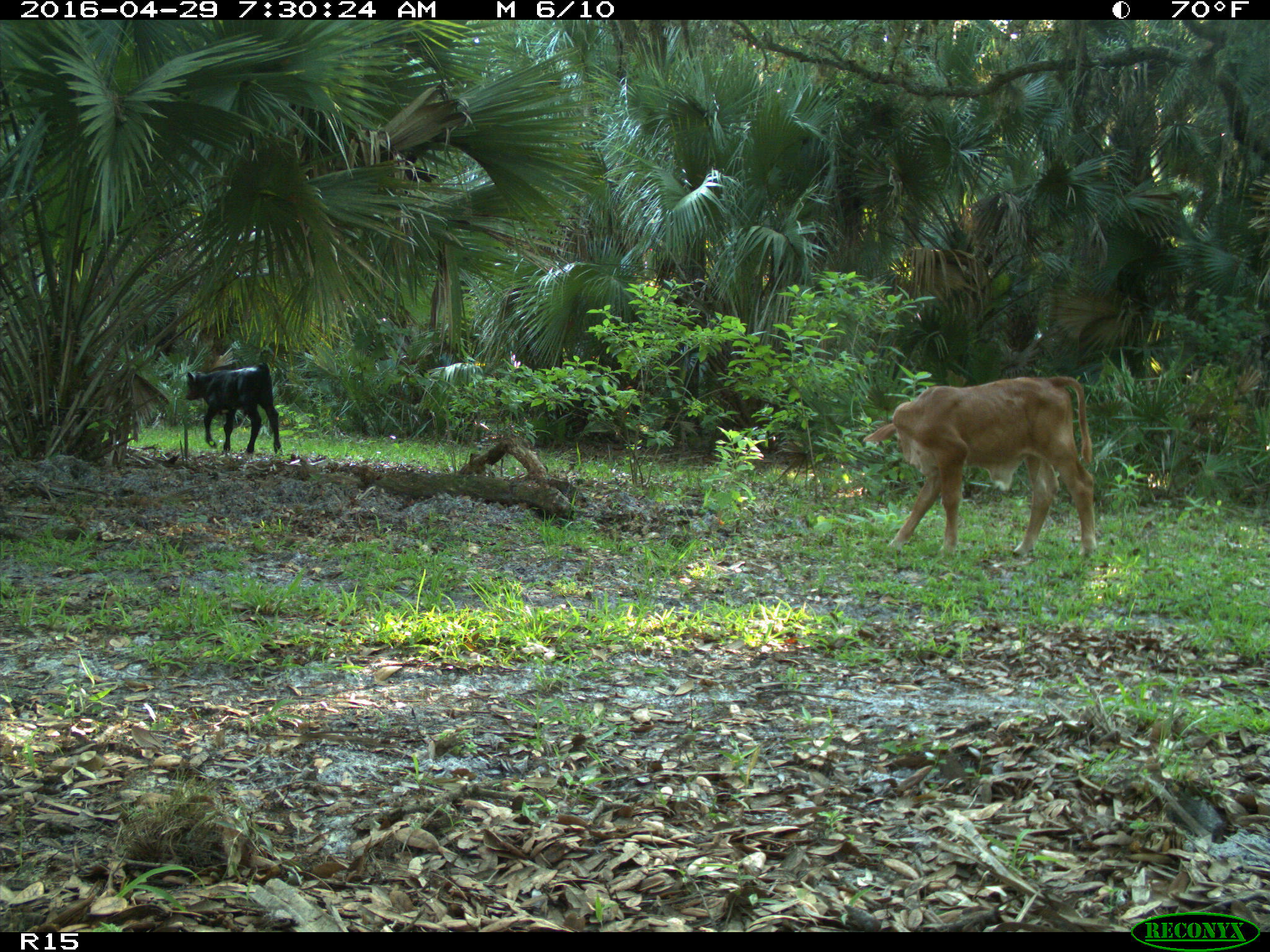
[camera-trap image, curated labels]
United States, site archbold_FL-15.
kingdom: Animalia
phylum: Chordata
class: Mammalia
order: Artiodactyla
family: Bovidae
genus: Bos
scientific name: Bos taurus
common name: domestic cow